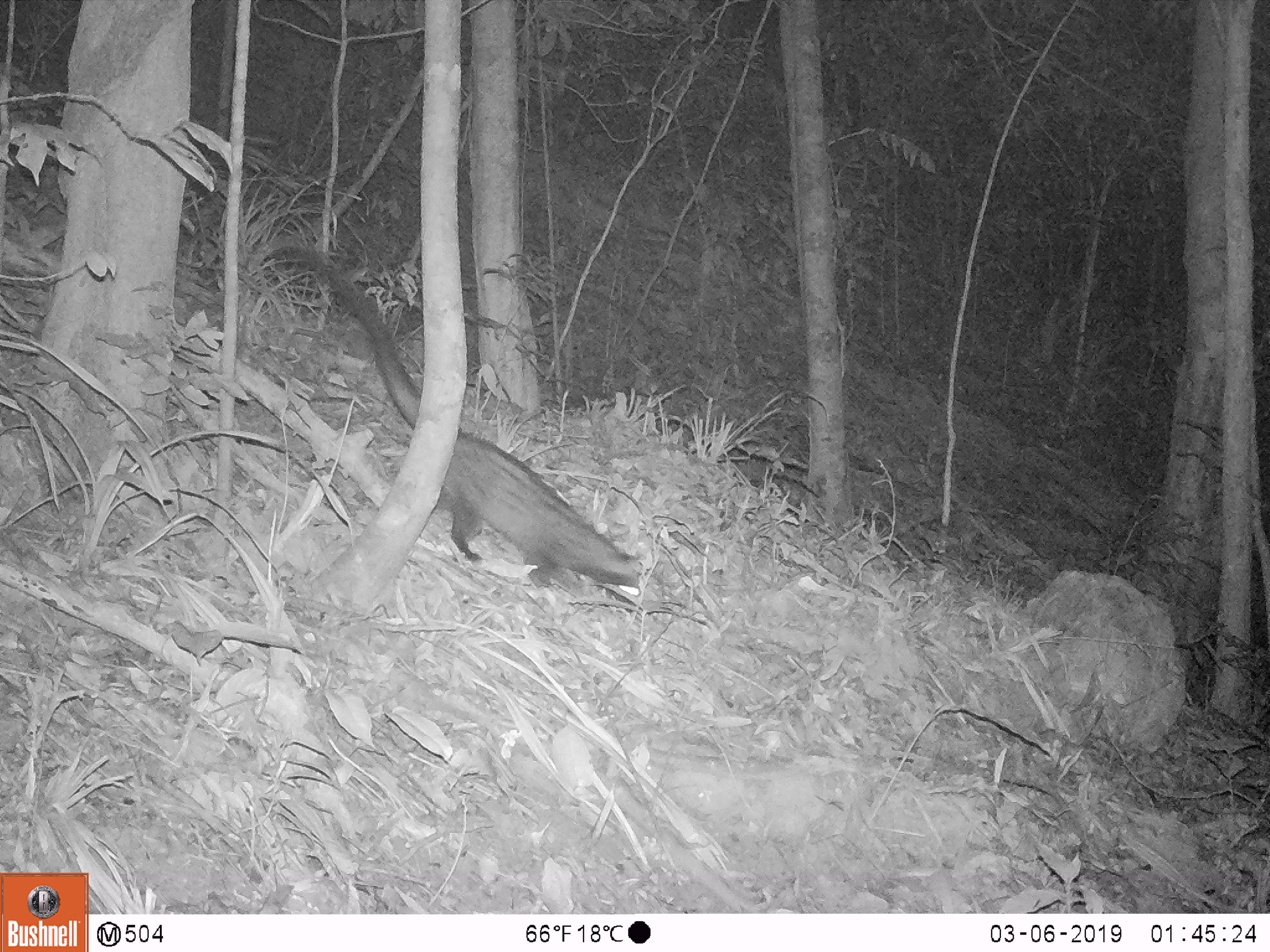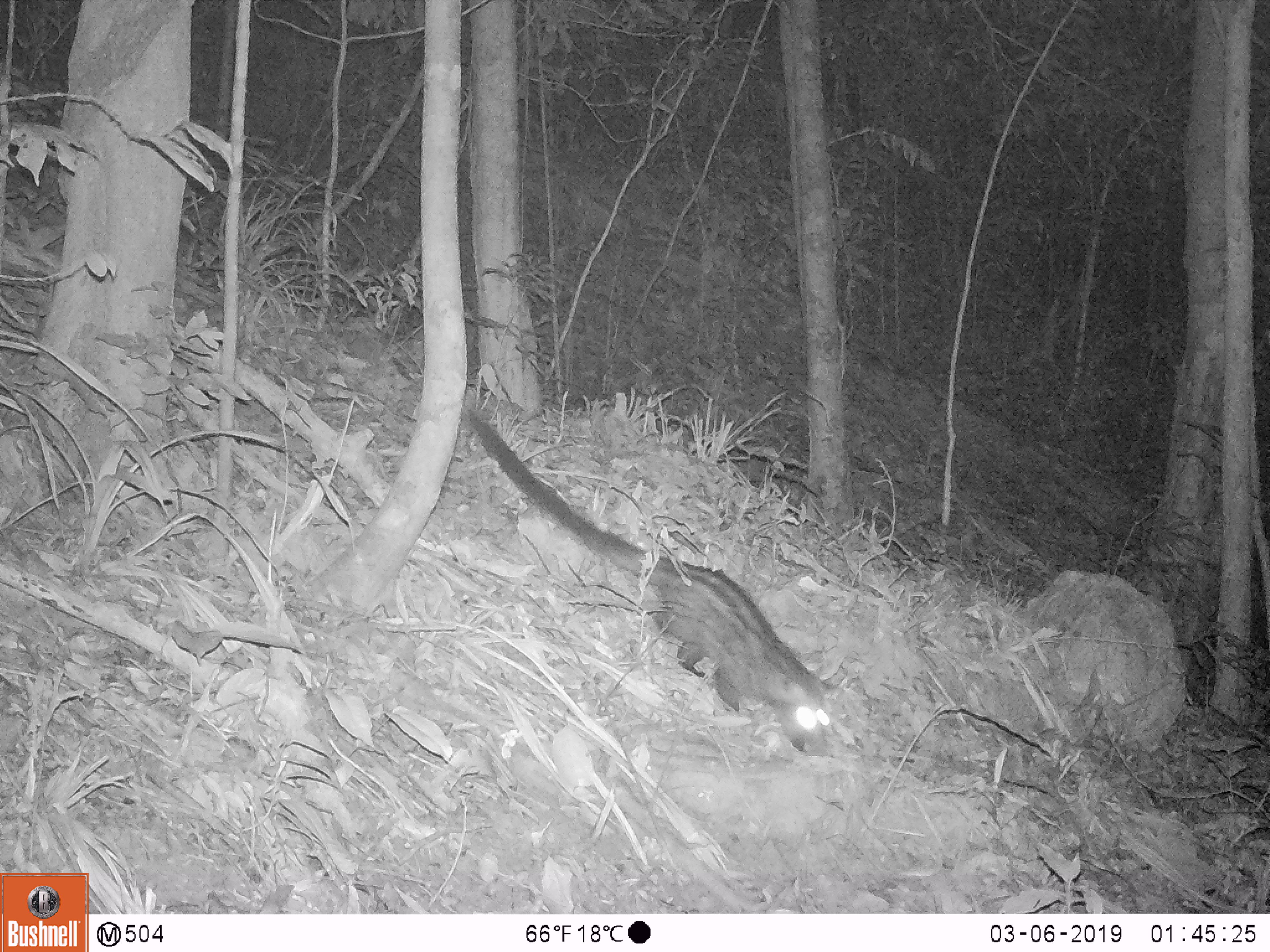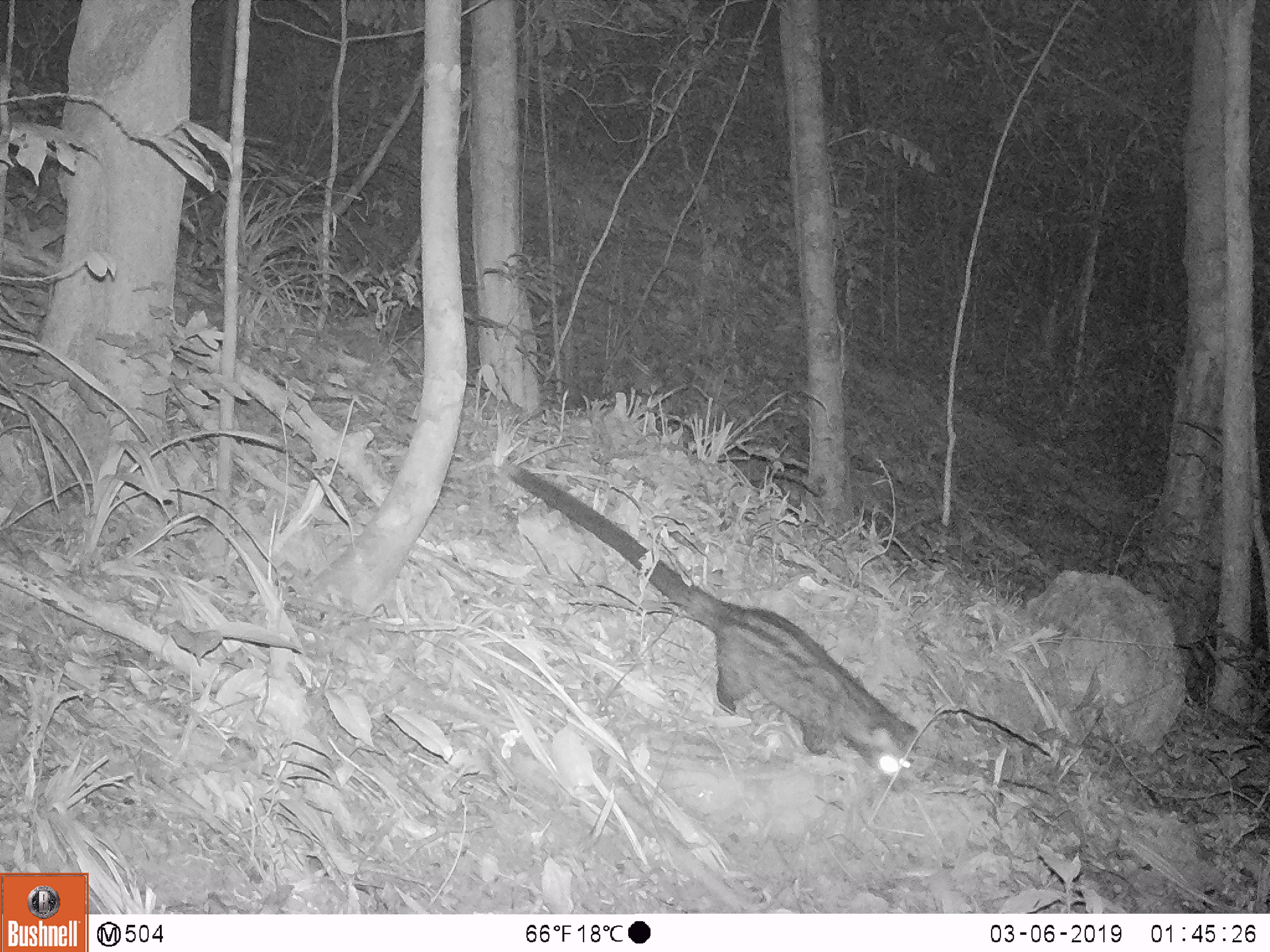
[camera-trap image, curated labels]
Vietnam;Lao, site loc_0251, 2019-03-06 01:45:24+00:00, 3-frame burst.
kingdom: Animalia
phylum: Chordata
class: Mammalia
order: Carnivora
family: Viverridae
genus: Paradoxurus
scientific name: Paradoxurus hermaphroditus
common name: common palm civet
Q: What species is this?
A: Common palm civet (Paradoxurus hermaphroditus).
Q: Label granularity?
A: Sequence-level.